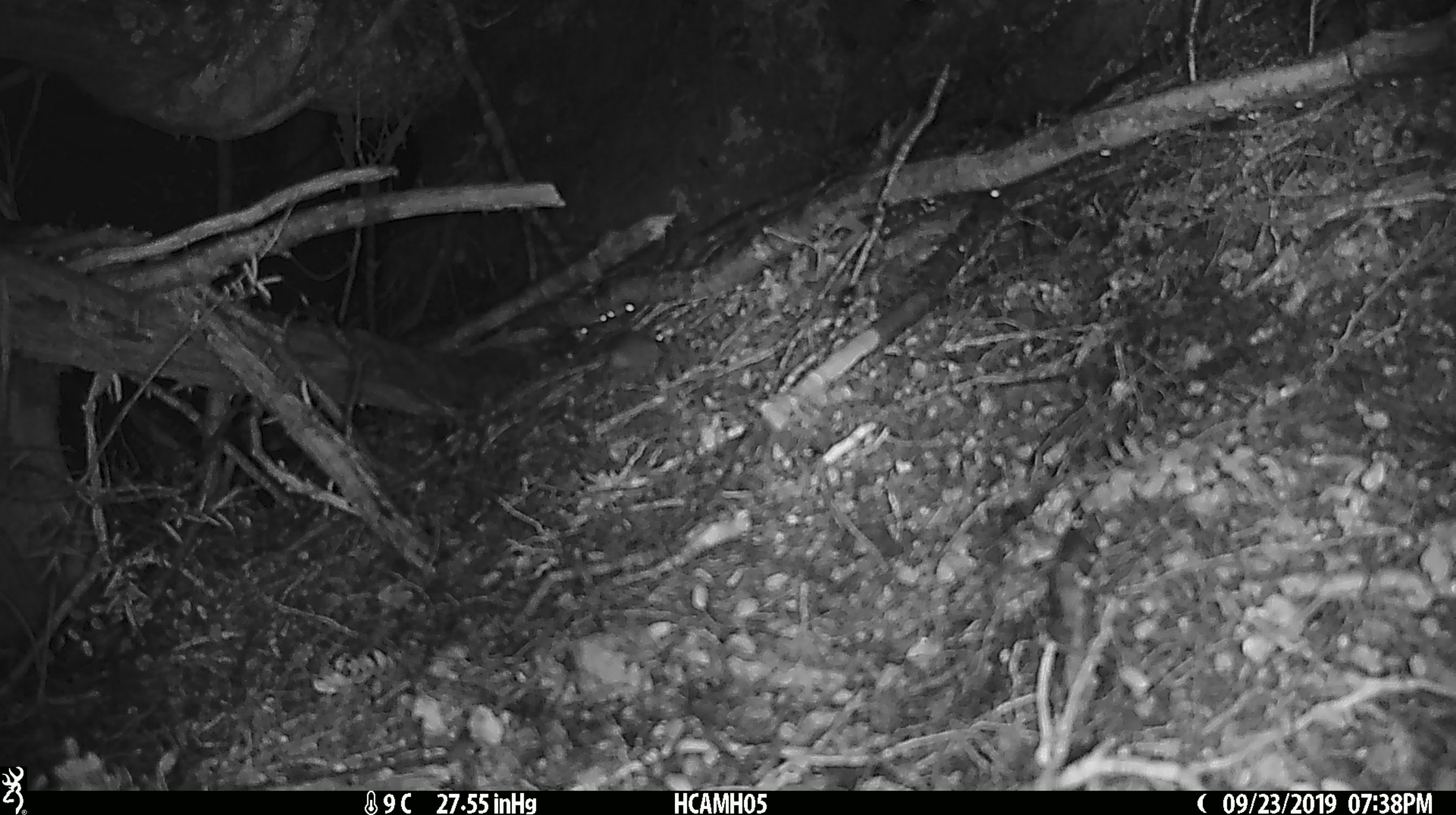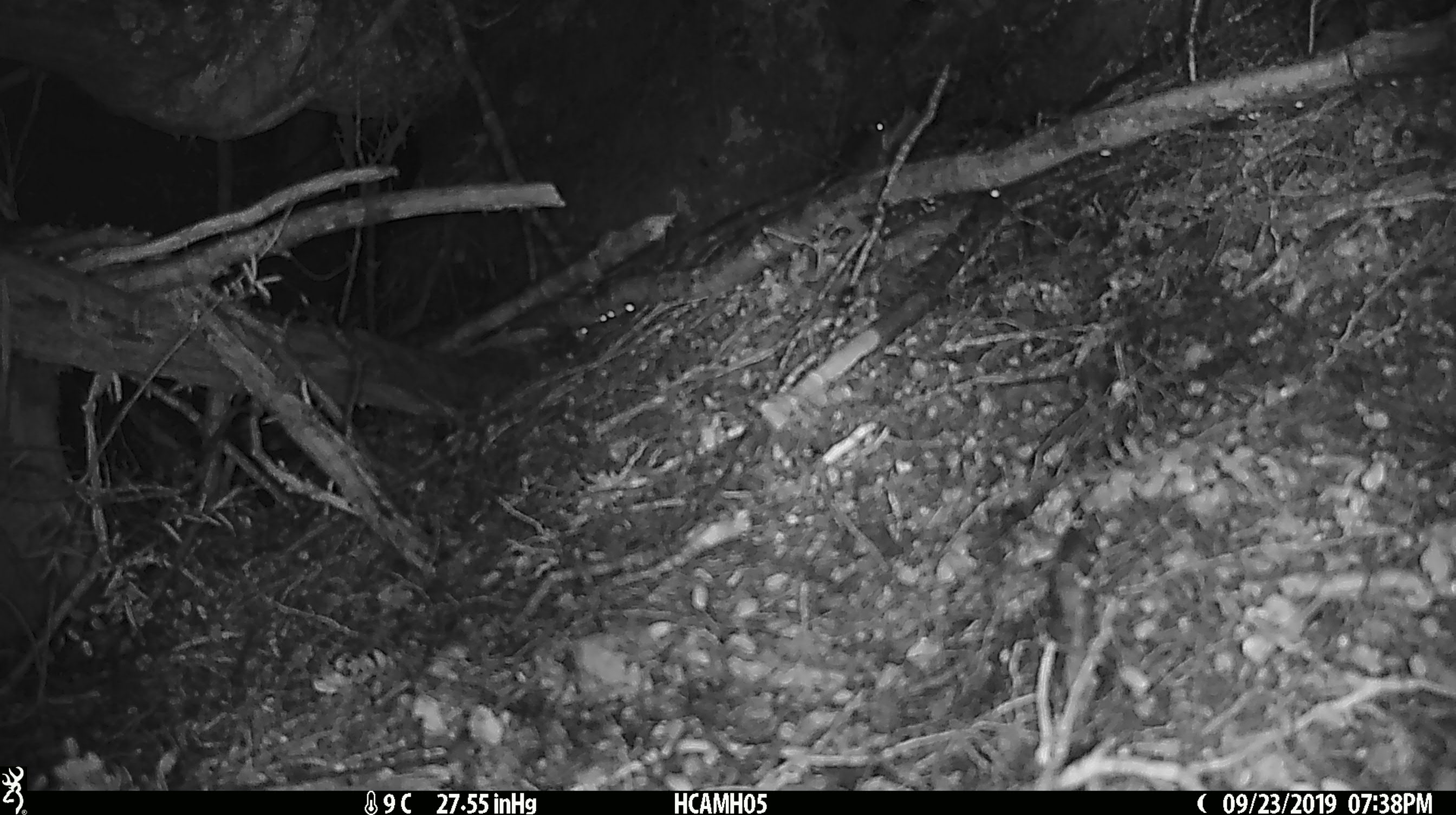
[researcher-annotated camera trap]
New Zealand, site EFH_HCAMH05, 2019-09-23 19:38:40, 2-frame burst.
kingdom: Animalia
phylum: Chordata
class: Mammalia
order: Rodentia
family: Muridae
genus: Mus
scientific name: Mus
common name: mouse